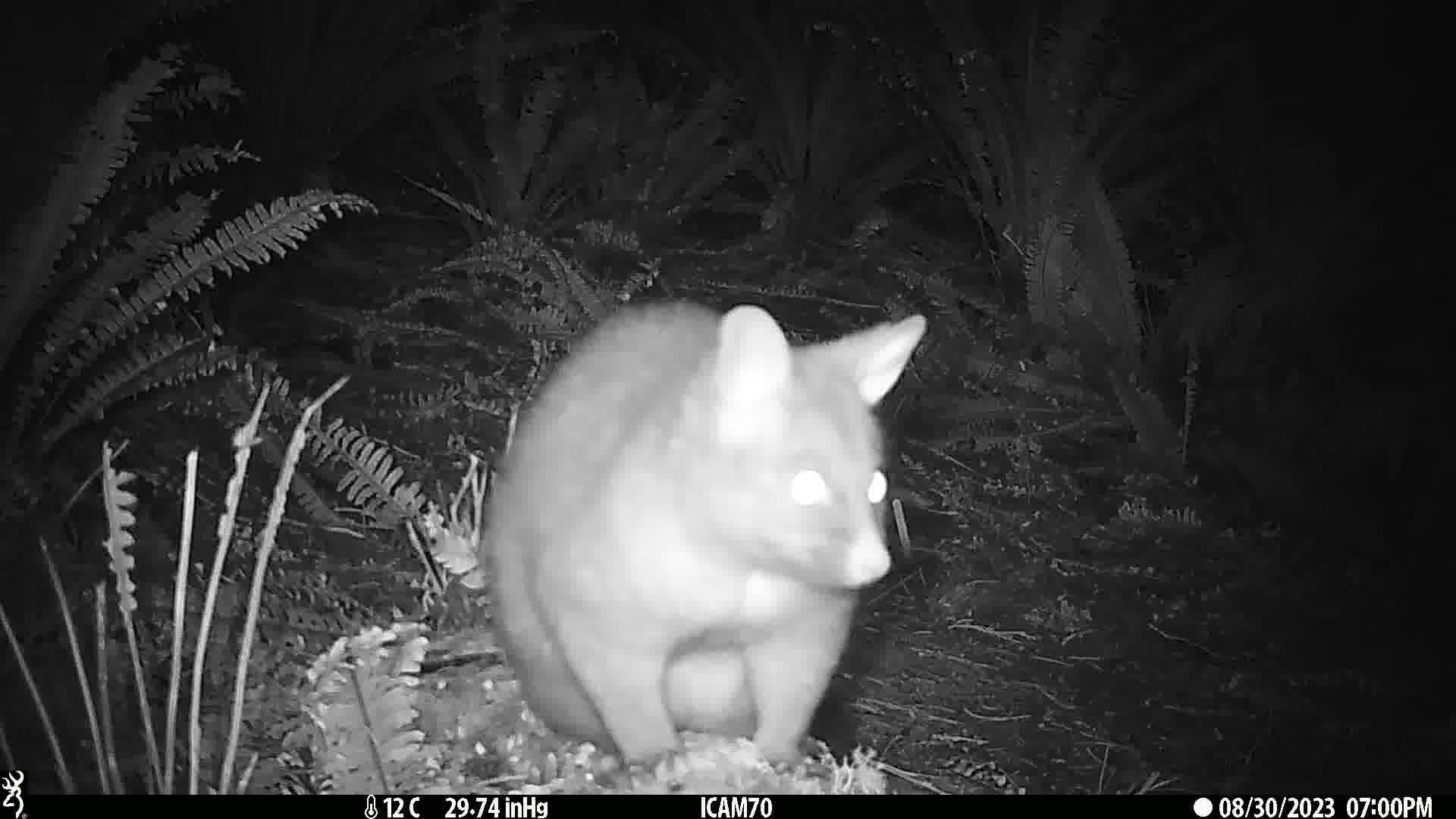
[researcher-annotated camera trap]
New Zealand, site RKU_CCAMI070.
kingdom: Animalia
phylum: Chordata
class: Mammalia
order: Diprotodontia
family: Phalangeridae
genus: Trichosurus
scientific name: Trichosurus vulpecula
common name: common brushtail possum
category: possum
Possum (common brushtail possum) (Trichosurus vulpecula).